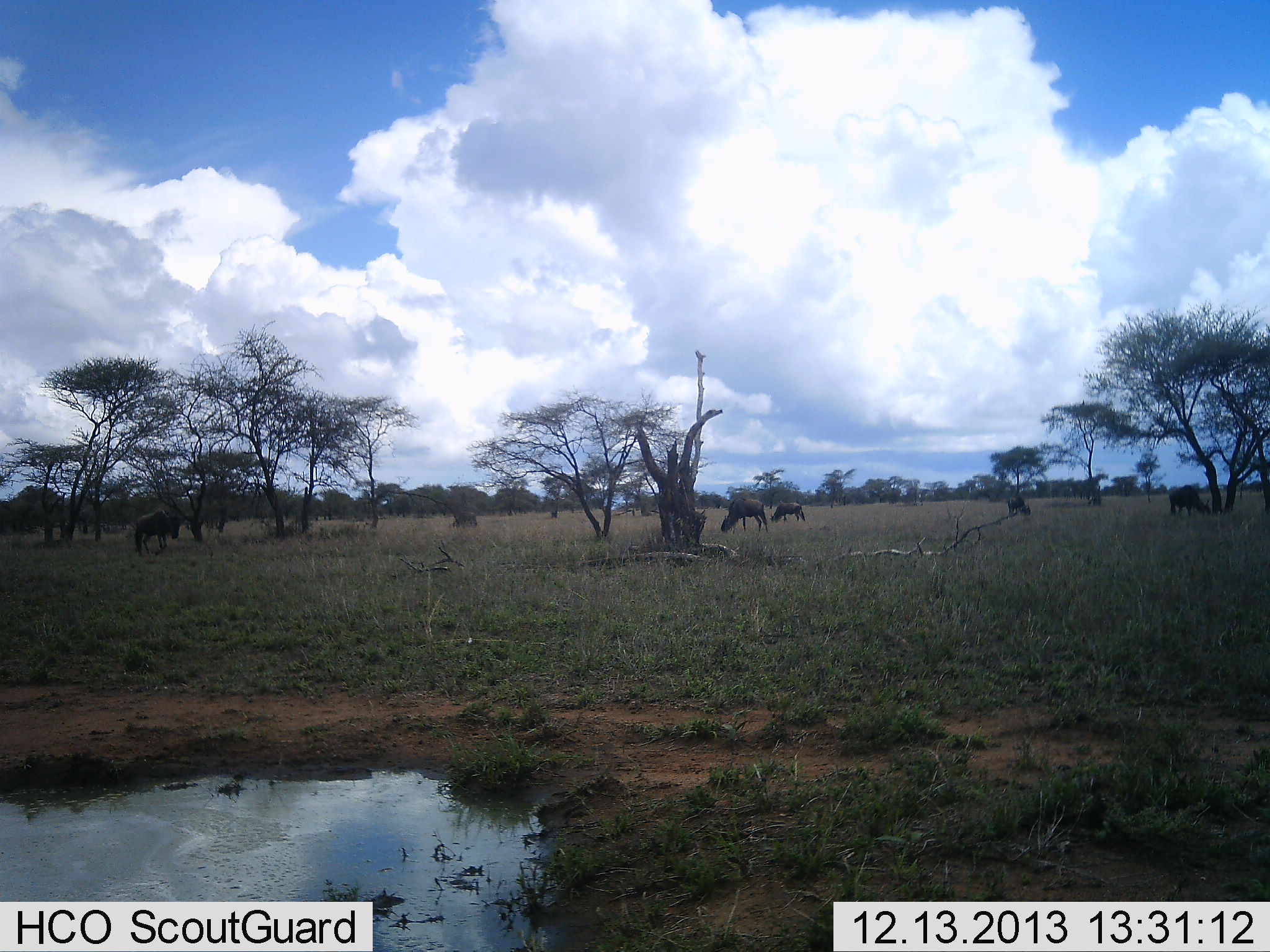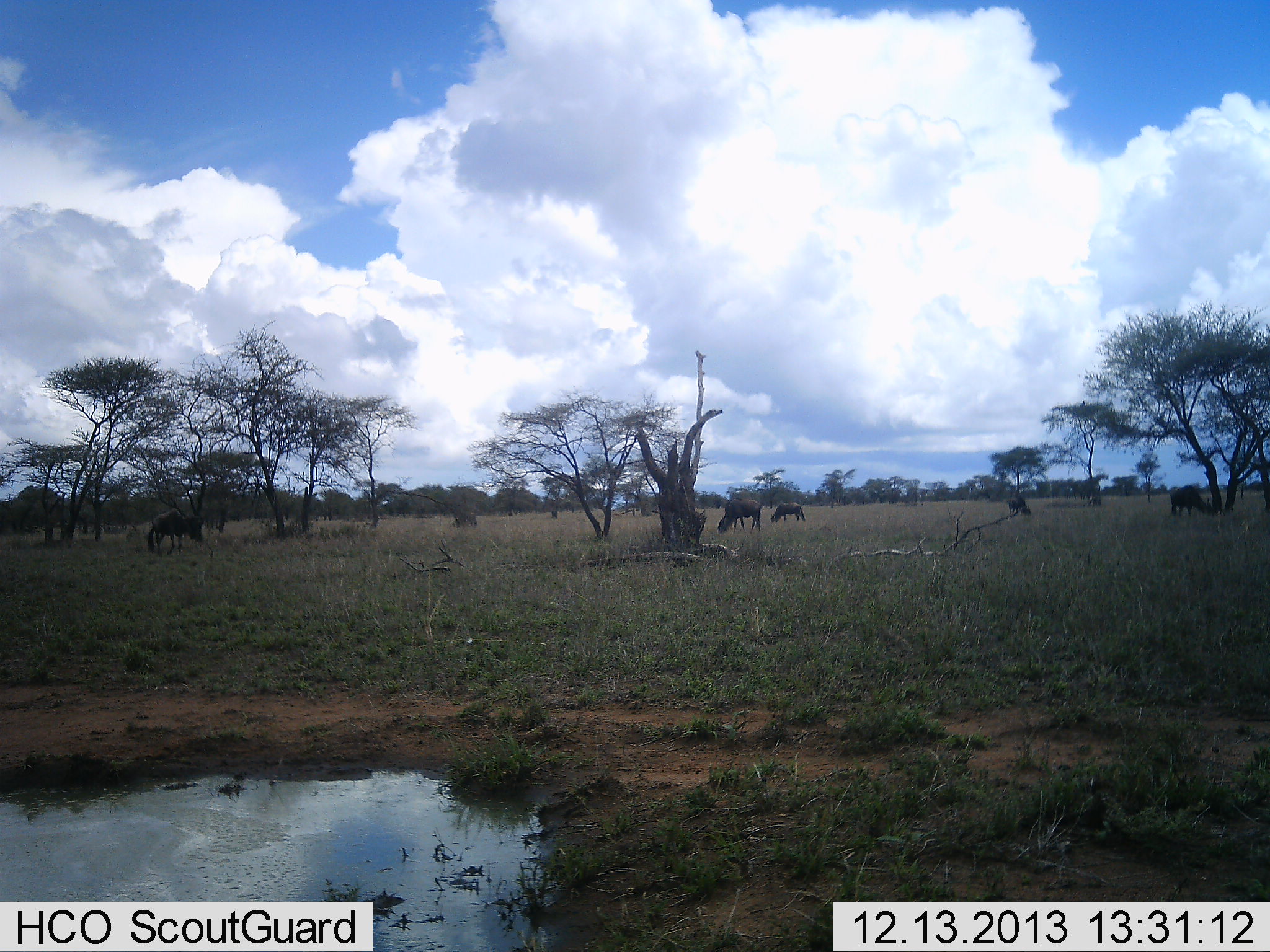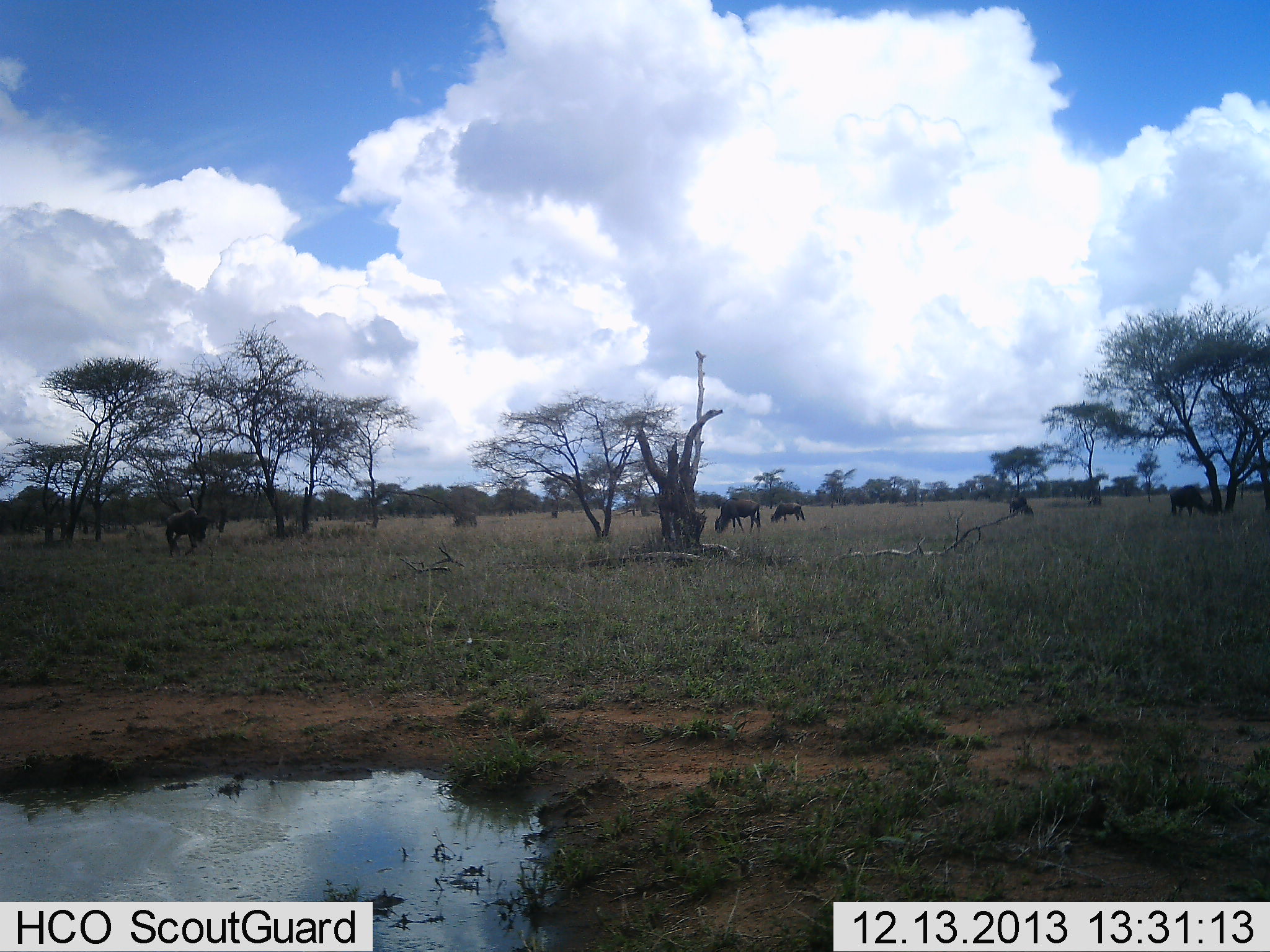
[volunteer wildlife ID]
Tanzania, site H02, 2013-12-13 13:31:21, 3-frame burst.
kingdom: Animalia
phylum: Chordata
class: Mammalia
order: Artiodactyla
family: Bovidae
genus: Connochaetes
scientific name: Connochaetes taurinus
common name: blue wildebeest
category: wildebeest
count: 6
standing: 0%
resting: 0%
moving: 20%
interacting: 0%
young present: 0%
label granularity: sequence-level